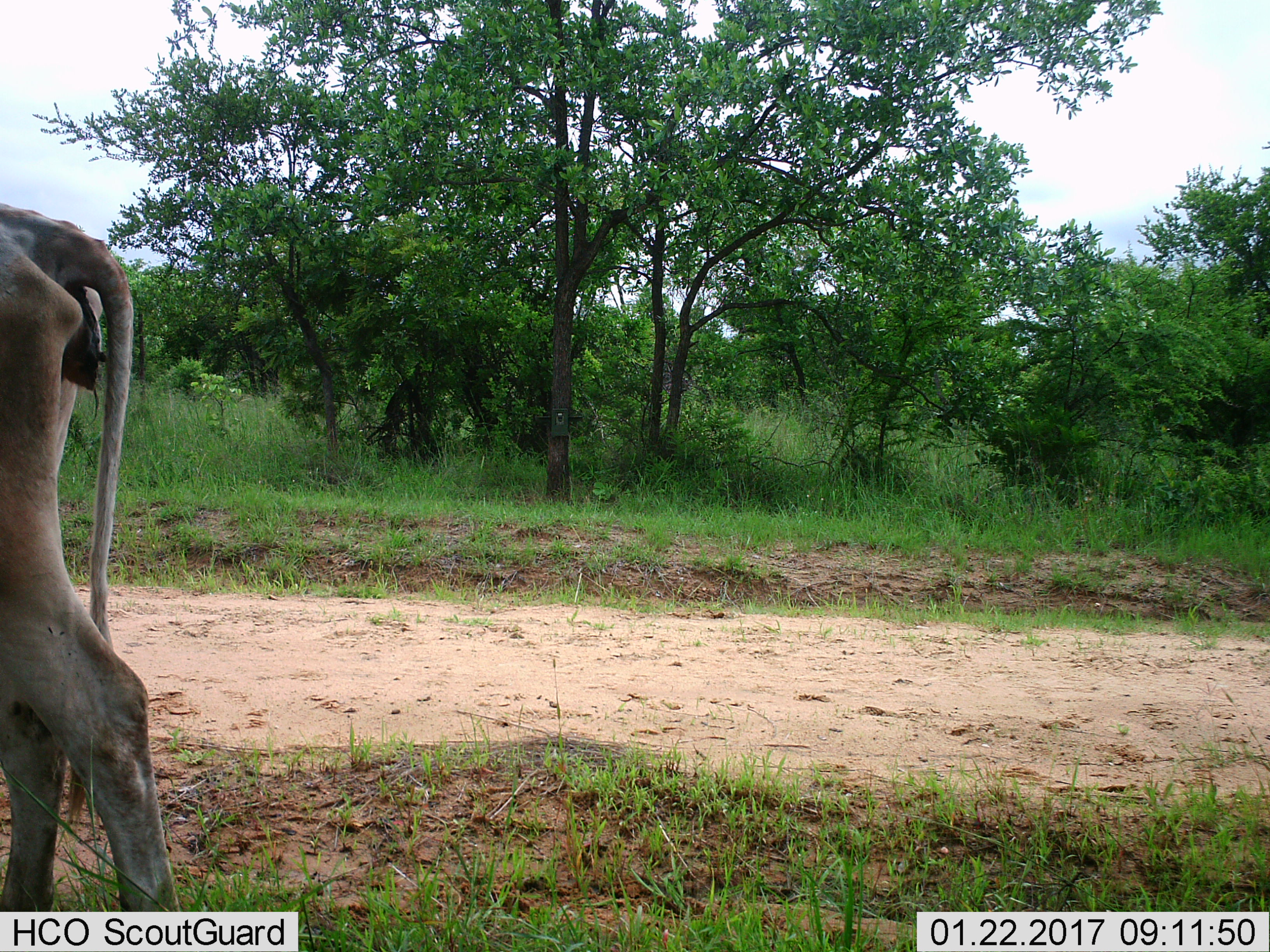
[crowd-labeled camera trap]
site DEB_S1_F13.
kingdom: Animalia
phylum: Chordata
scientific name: Vertebrata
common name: domestic animal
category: domesticanimal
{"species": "domesticanimal (domestic animal) (Vertebrata)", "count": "1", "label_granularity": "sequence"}